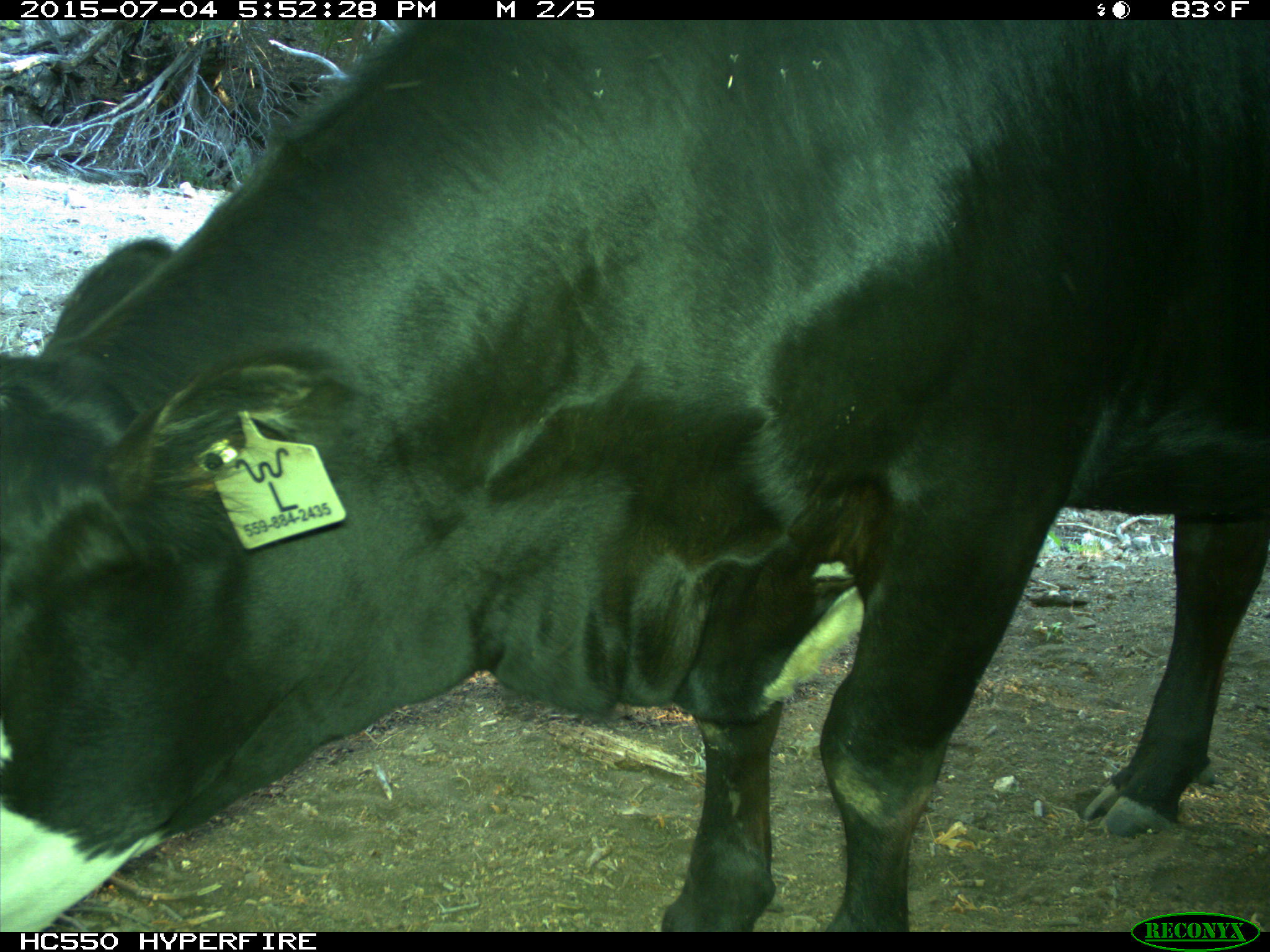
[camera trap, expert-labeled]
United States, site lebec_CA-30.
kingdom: Animalia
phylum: Chordata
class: Mammalia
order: Artiodactyla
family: Bovidae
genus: Bos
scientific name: Bos taurus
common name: domestic cow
Bos taurus (domestic cow).